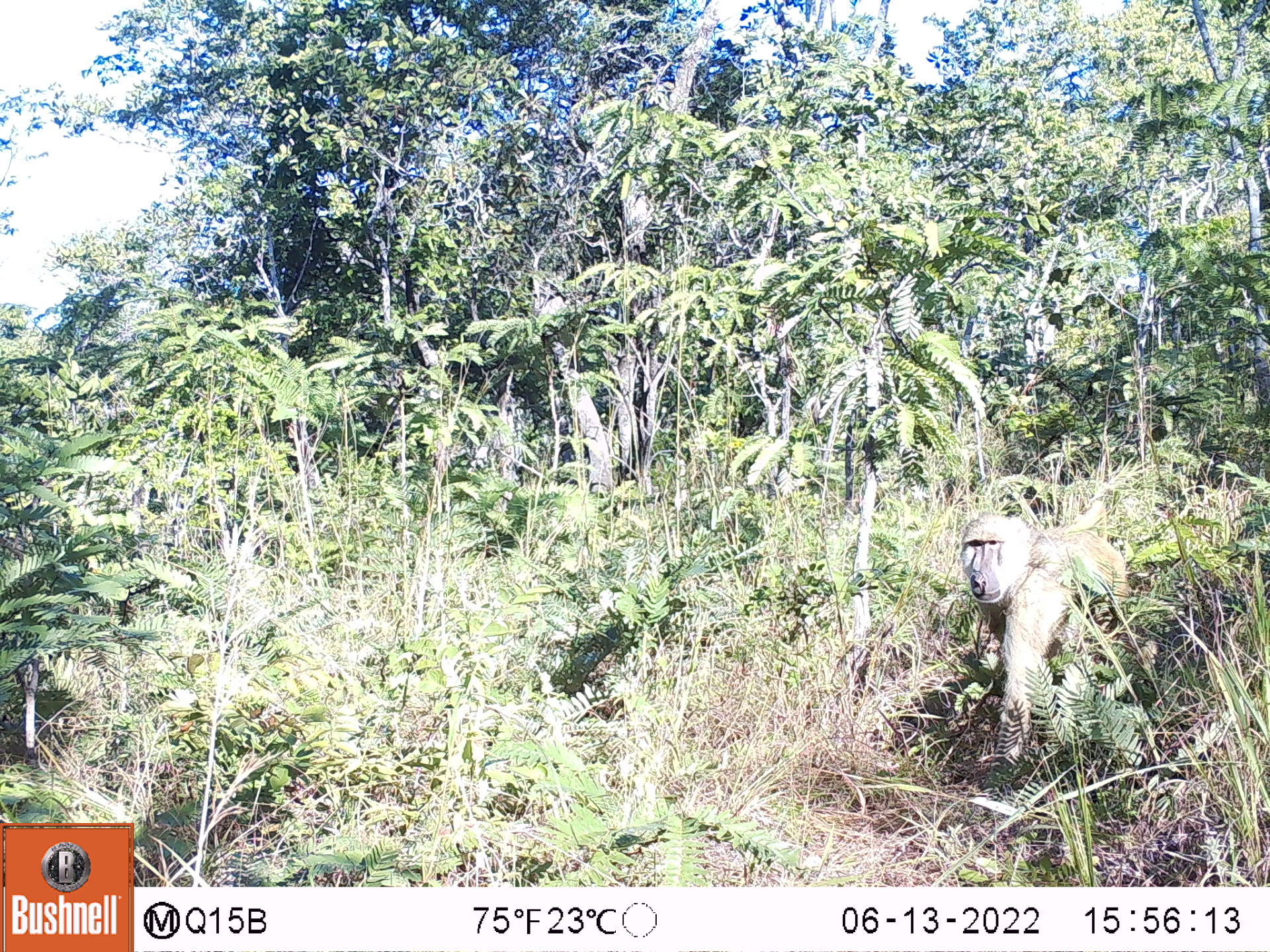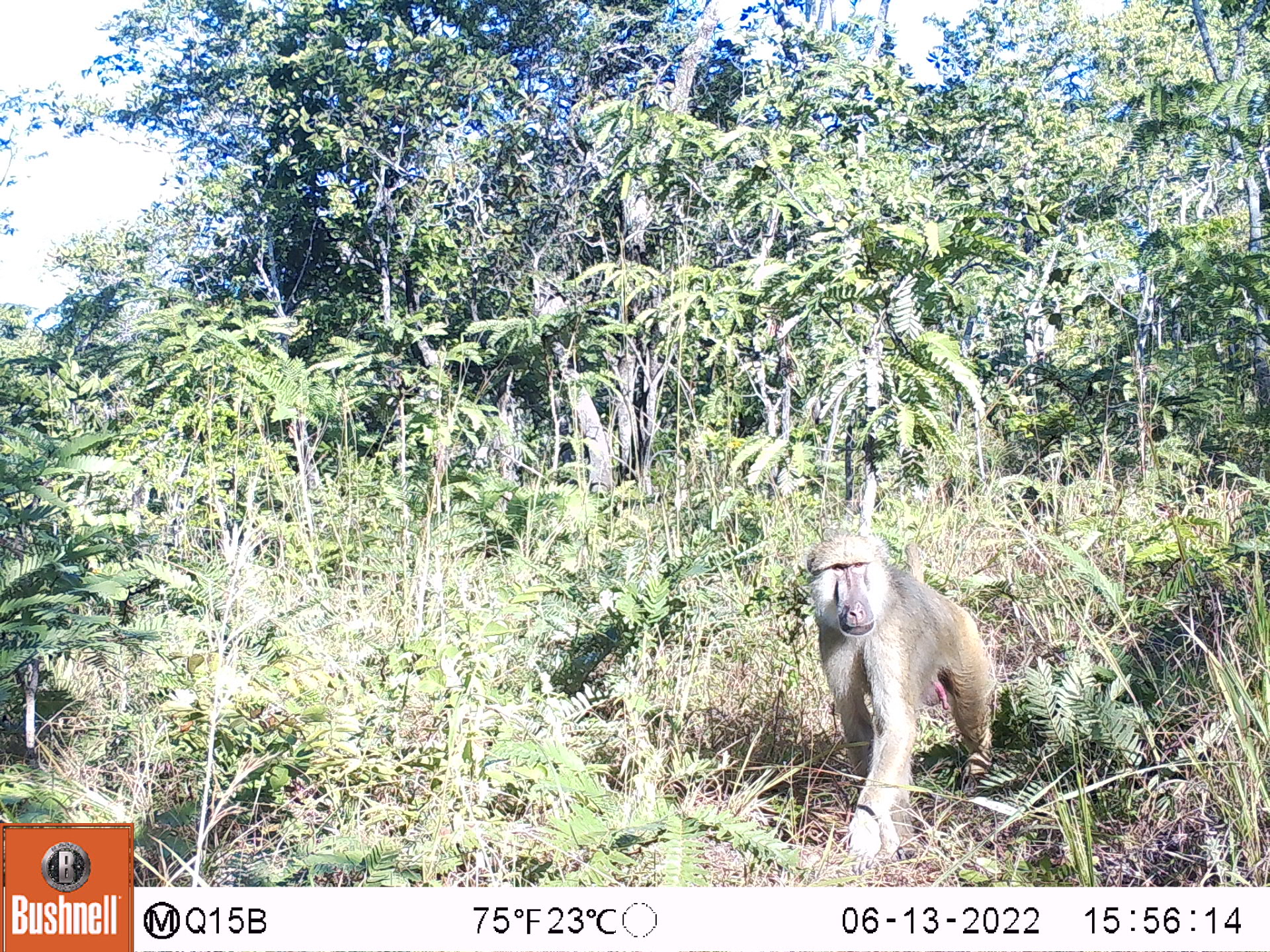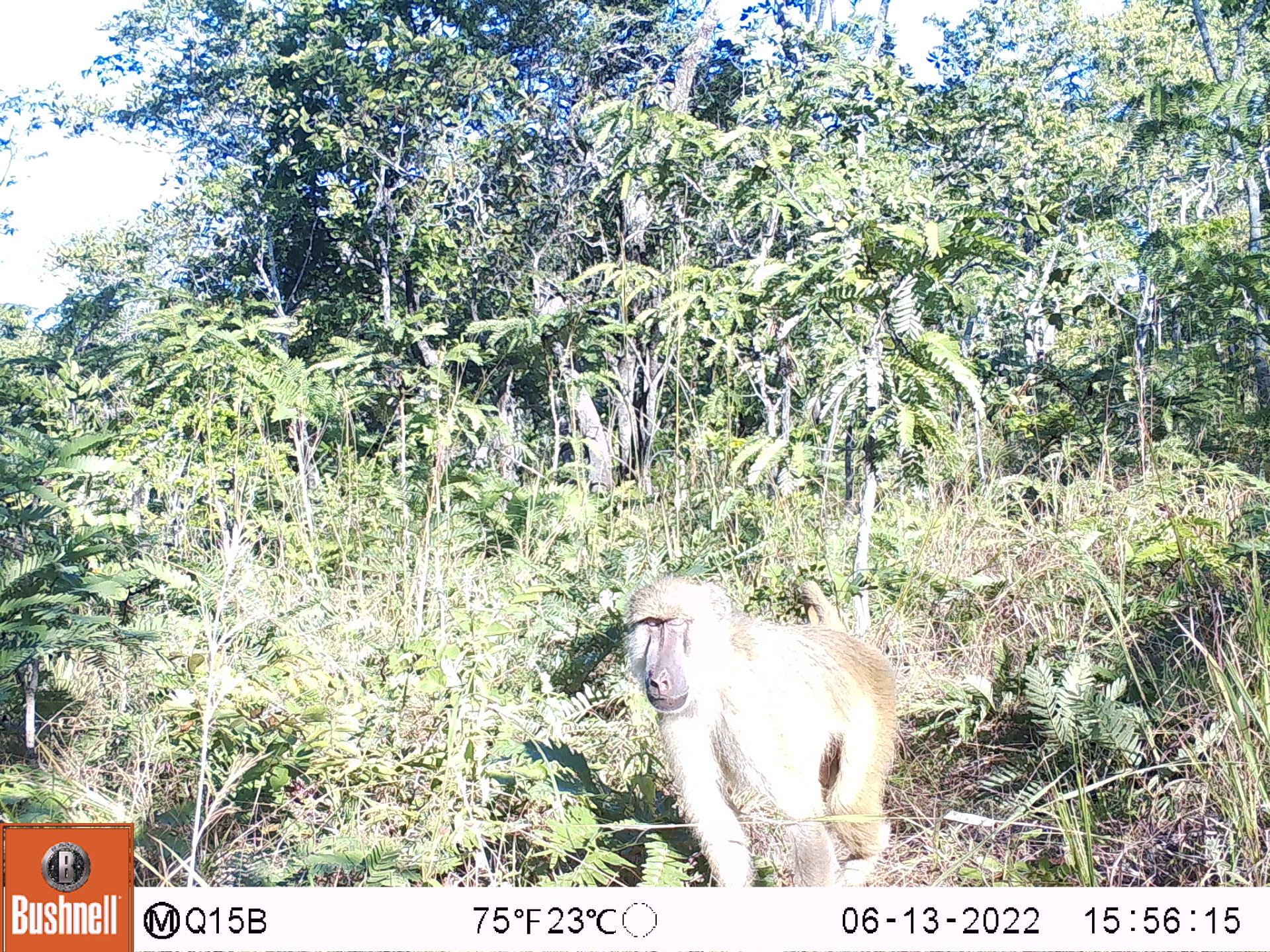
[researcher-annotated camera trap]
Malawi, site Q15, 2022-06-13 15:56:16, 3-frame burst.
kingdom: Animalia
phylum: Chordata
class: Mammalia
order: Primates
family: Cercopithecidae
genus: Papio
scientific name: Papio cynocephalus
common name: yellow baboon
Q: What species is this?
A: Yellow baboon (Papio cynocephalus).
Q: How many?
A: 1.